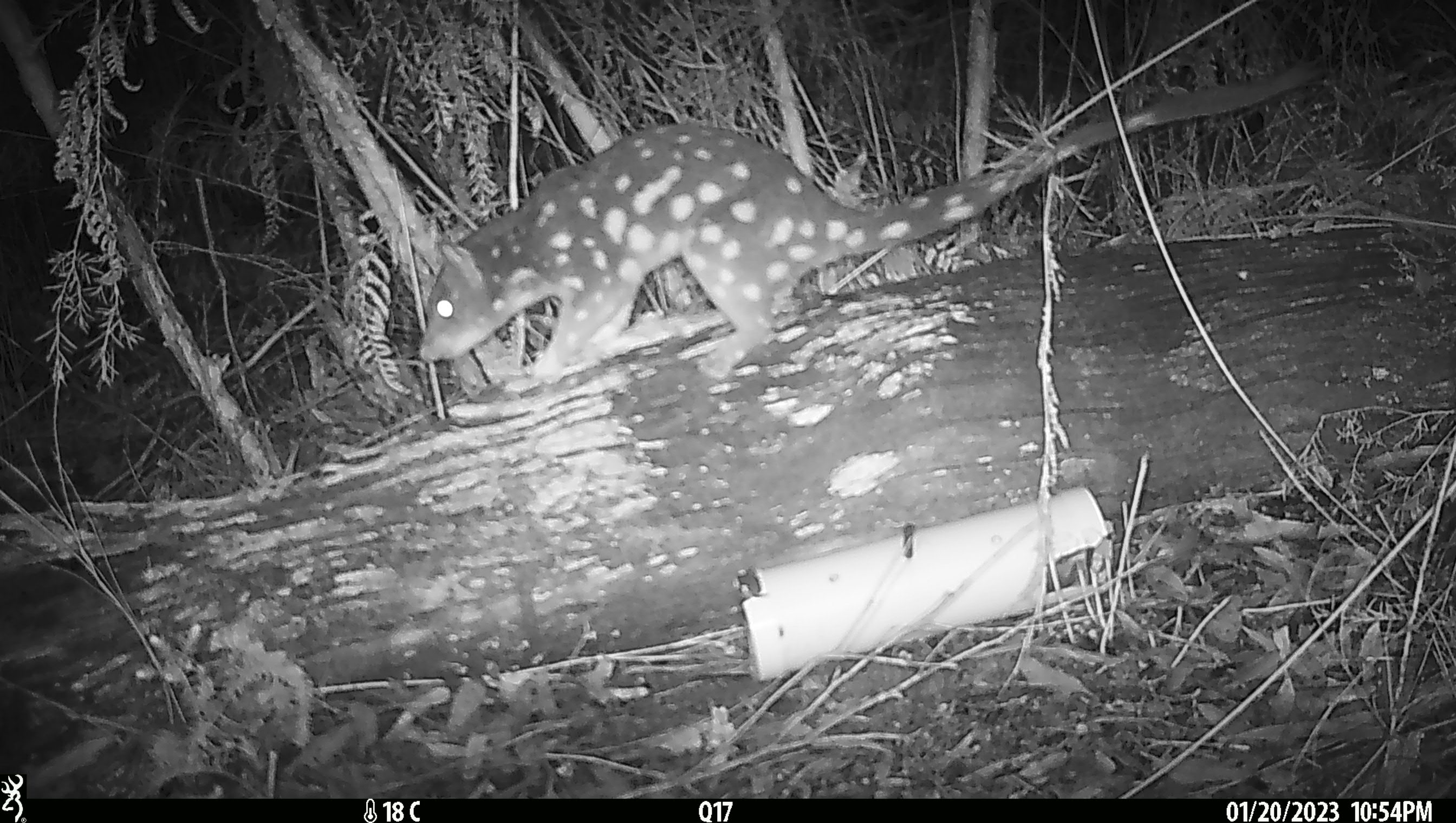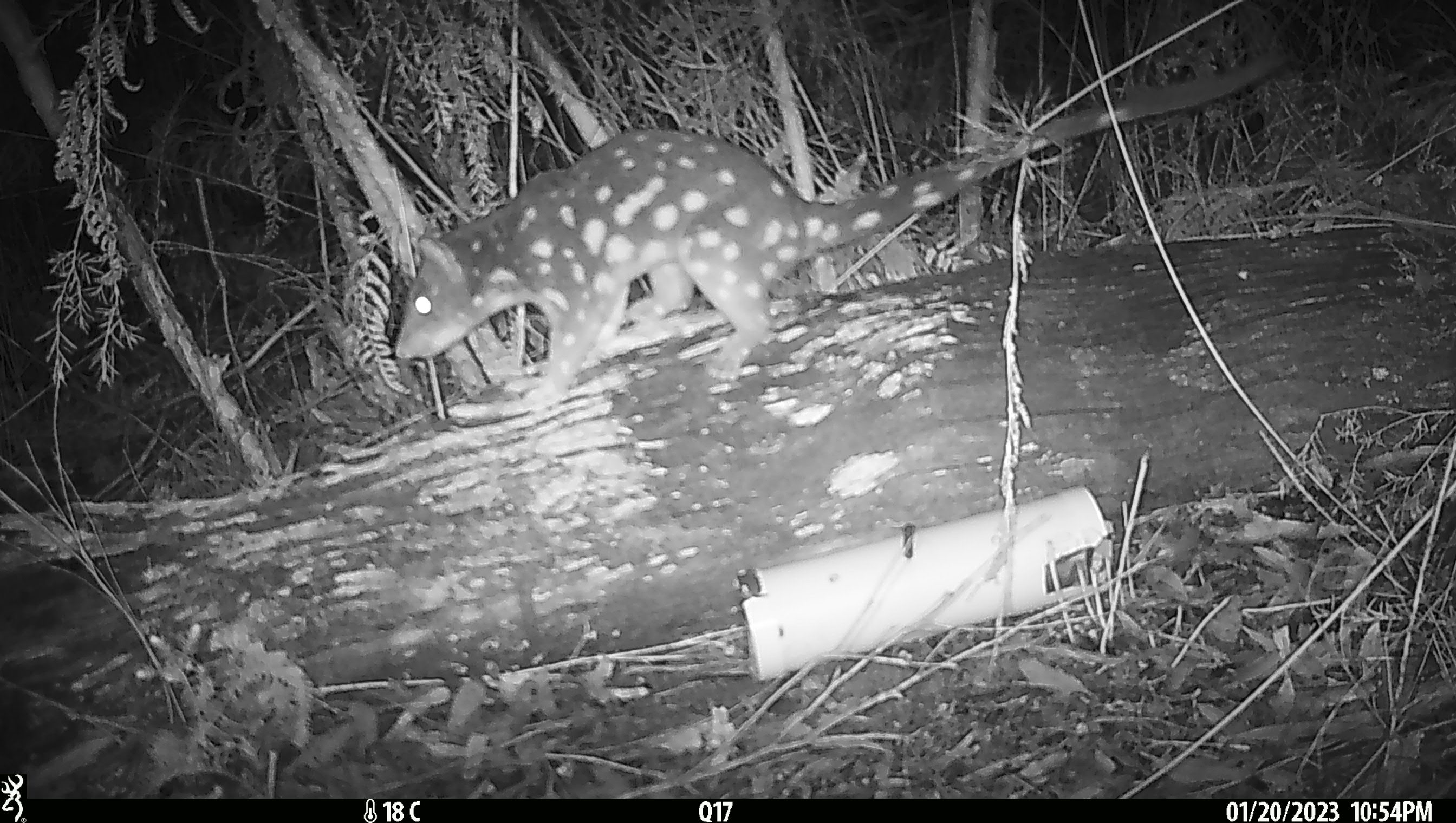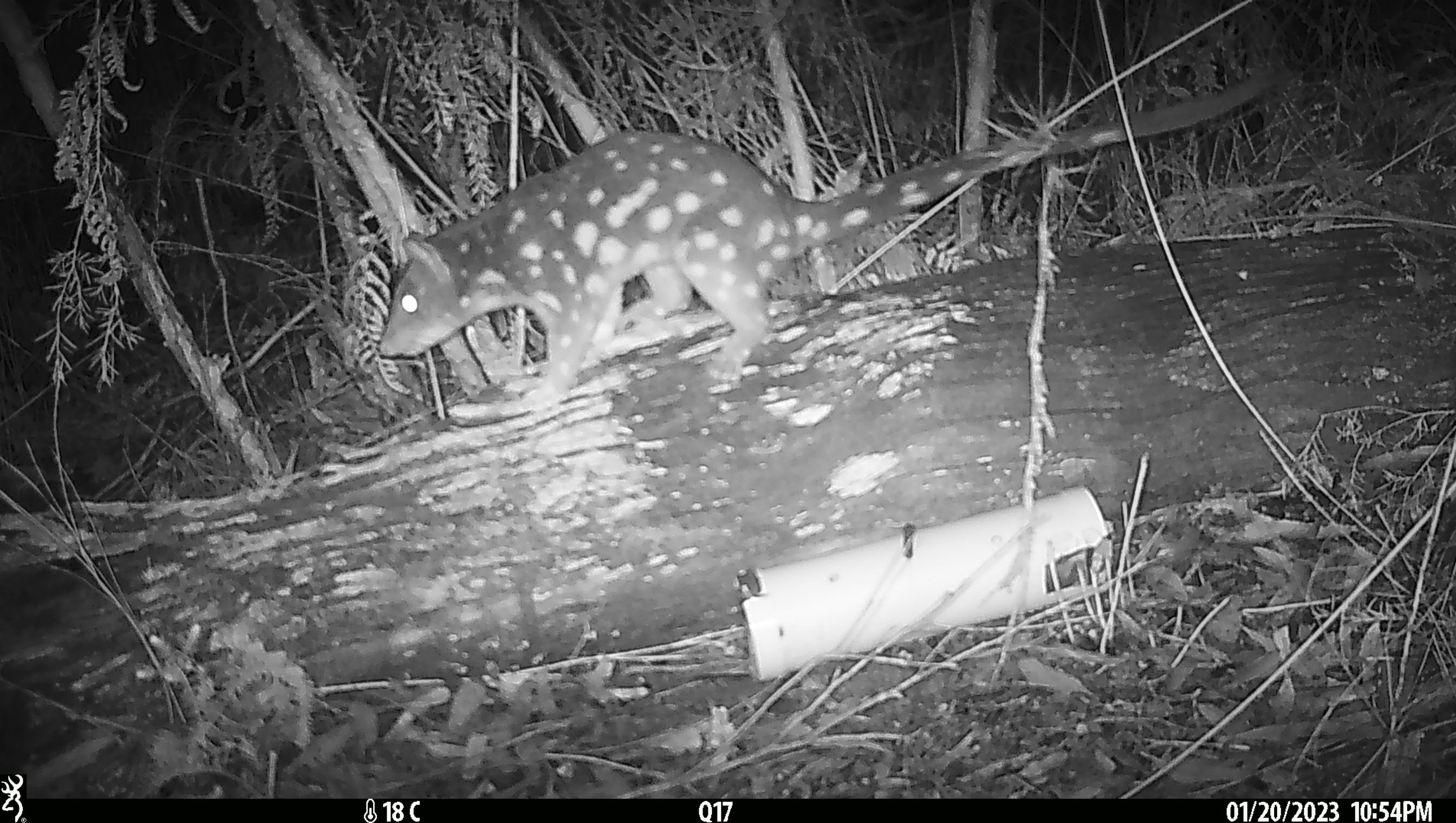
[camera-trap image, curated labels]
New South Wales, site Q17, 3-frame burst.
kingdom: Animalia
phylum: Chordata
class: Mammalia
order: Dasyuromorphia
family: Dasyuridae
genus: Dasyurus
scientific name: Dasyurus maculatus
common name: spotted-tailed quoll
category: quoll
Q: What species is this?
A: Quoll (spotted-tailed quoll) (Dasyurus maculatus).